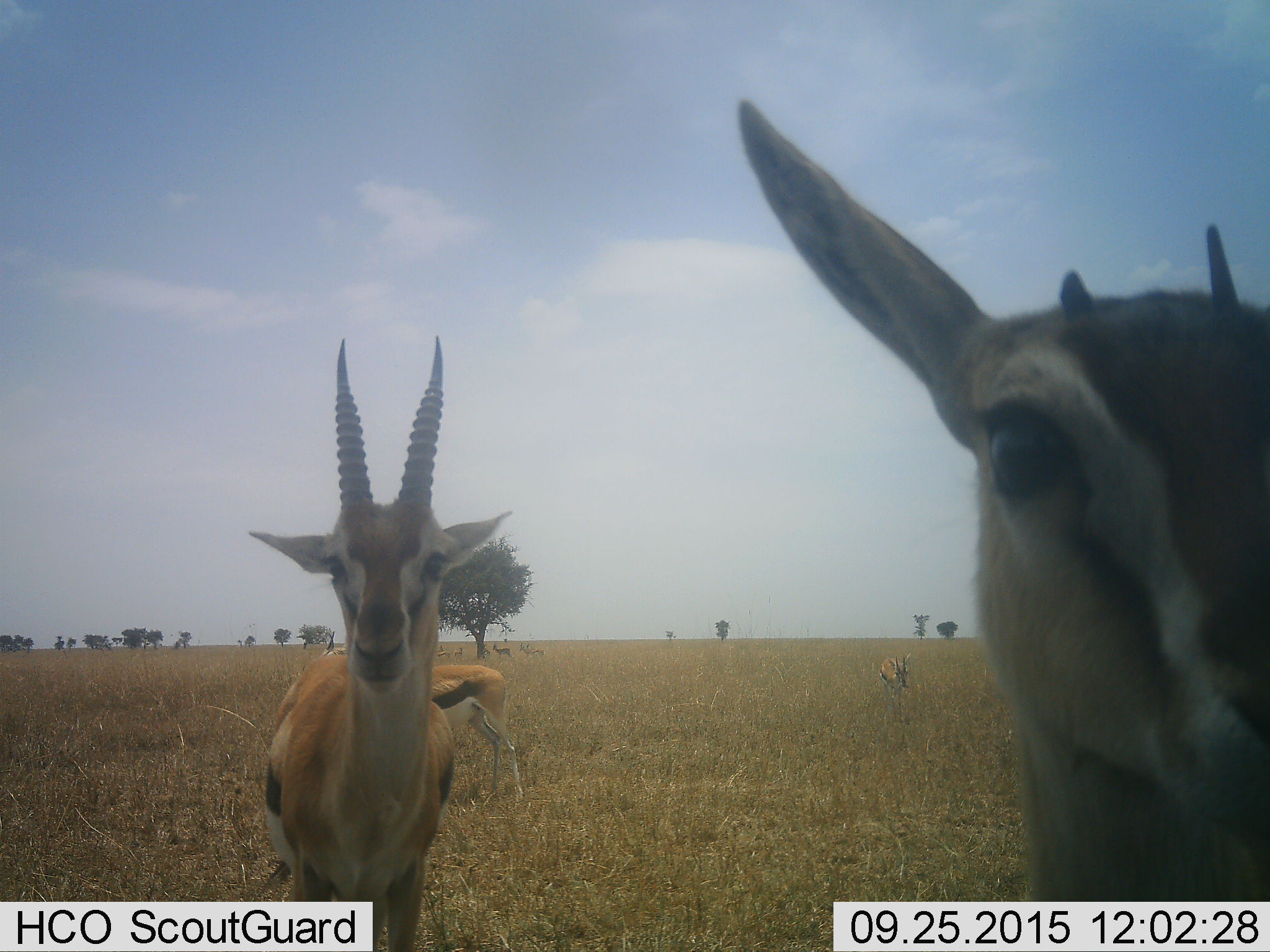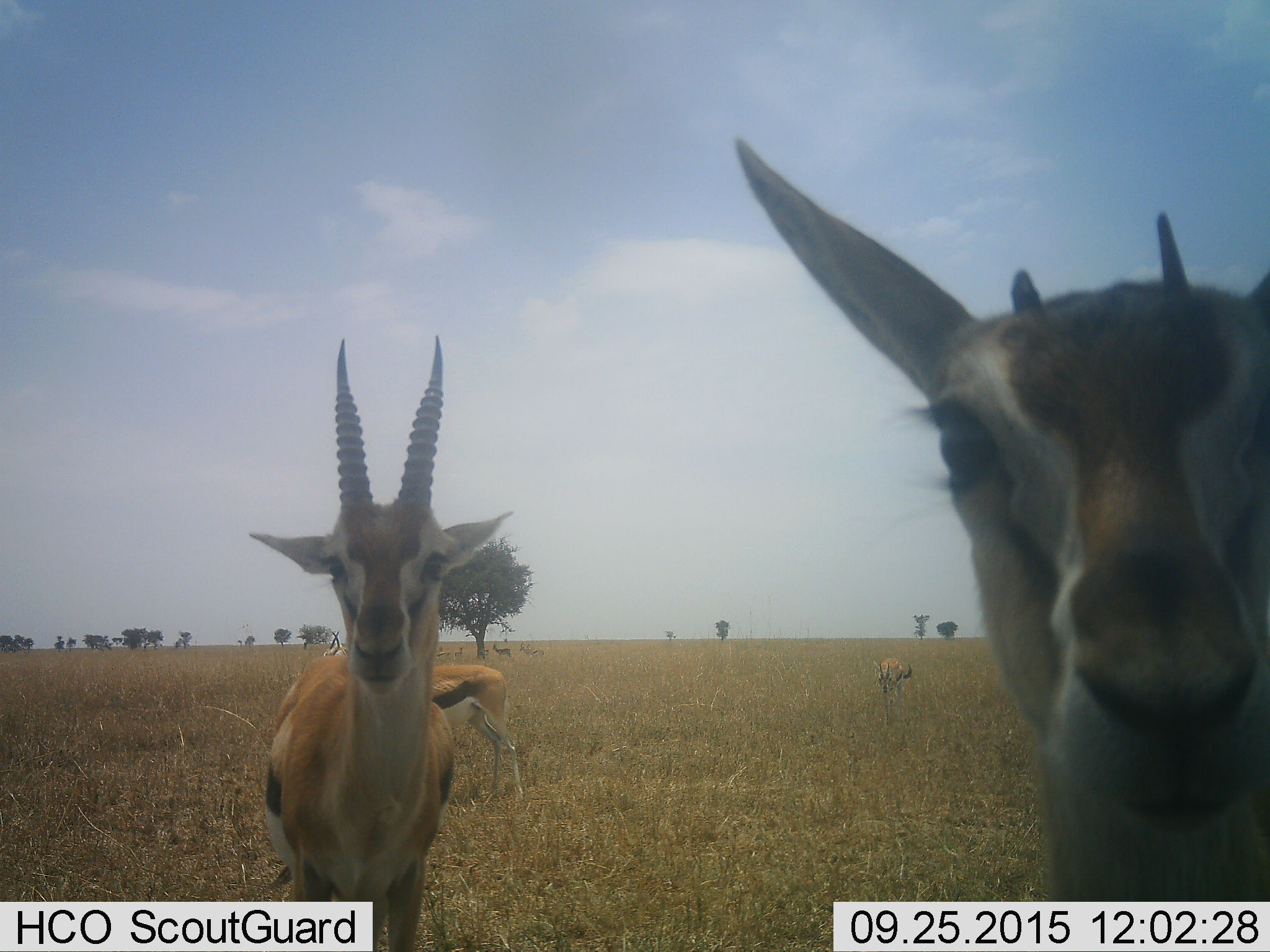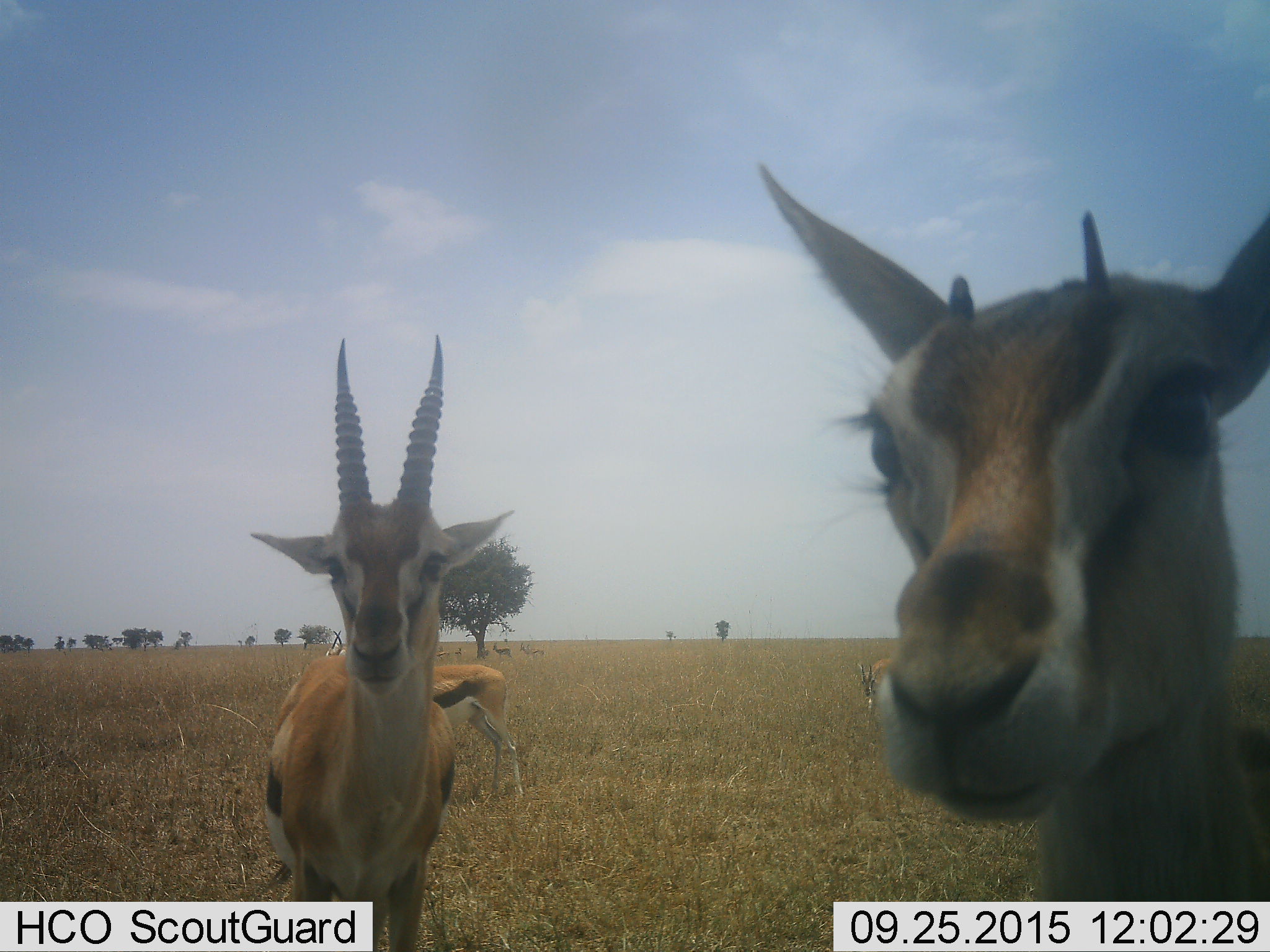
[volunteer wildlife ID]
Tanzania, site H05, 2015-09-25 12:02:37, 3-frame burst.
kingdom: Animalia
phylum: Chordata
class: Mammalia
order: Artiodactyla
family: Bovidae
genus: Eudorcas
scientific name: Eudorcas thomsonii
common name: thomson's gazelle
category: gazellethomsons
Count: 9.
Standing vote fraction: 89%.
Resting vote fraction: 0%.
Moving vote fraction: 11%.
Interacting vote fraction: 11%.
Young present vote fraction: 0%.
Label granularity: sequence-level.